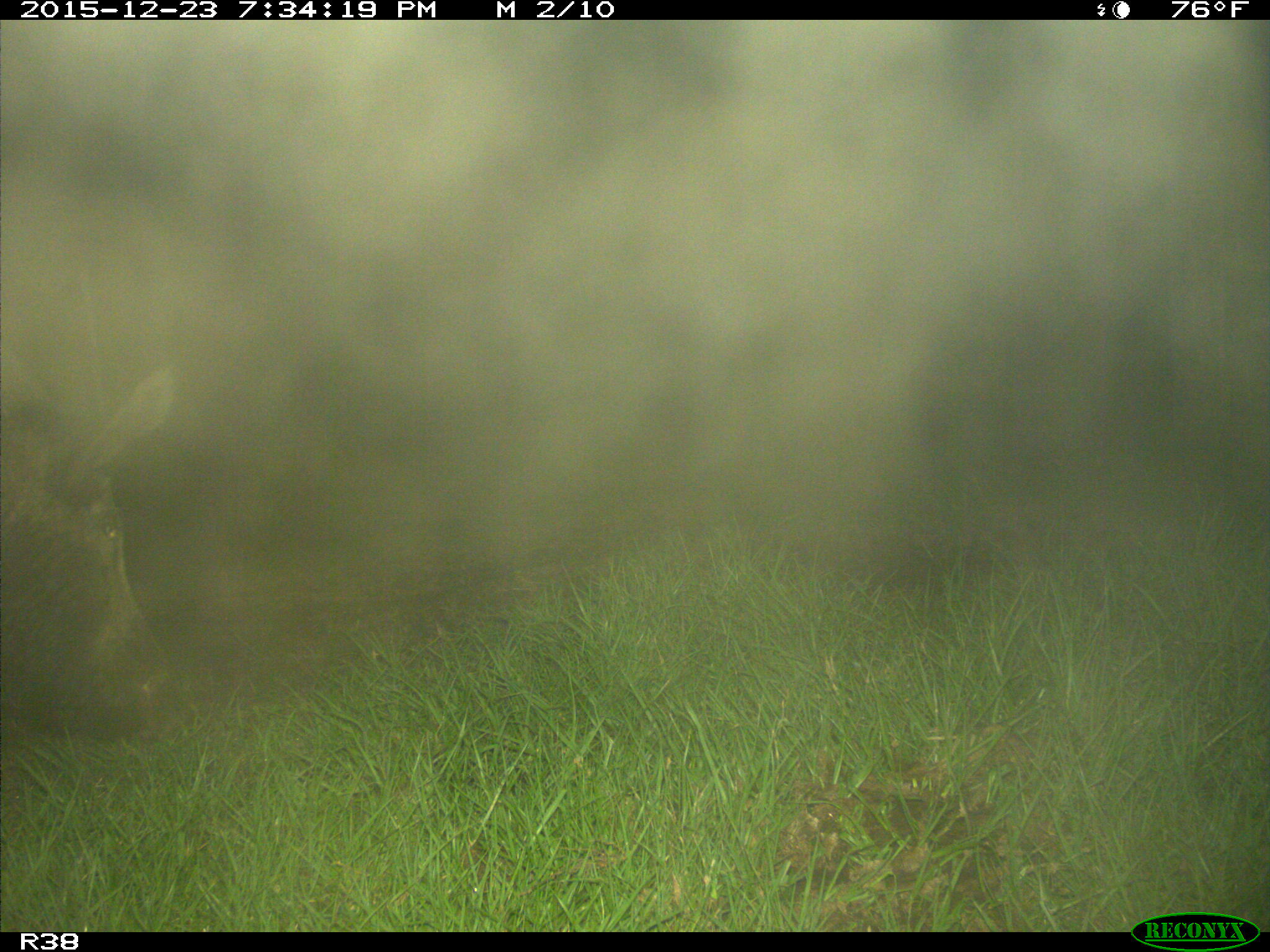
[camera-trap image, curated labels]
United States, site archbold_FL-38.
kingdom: Animalia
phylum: Chordata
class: Mammalia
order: Artiodactyla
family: Suidae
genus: Sus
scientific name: Sus scrofa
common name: wild boar